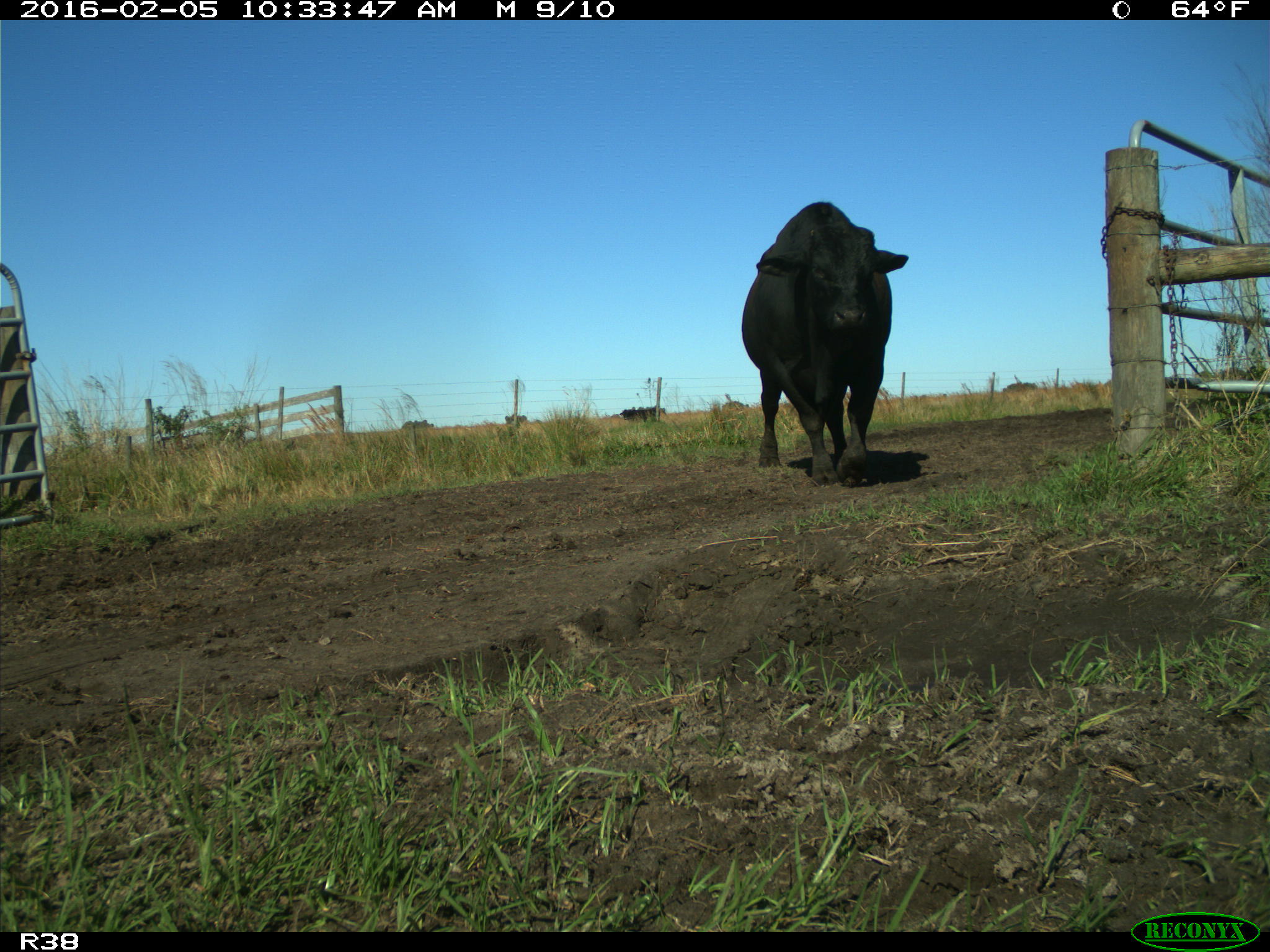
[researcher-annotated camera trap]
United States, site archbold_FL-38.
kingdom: Animalia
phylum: Chordata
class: Mammalia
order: Artiodactyla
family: Bovidae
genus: Bos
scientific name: Bos taurus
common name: domestic cow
Bos taurus (domestic cow).